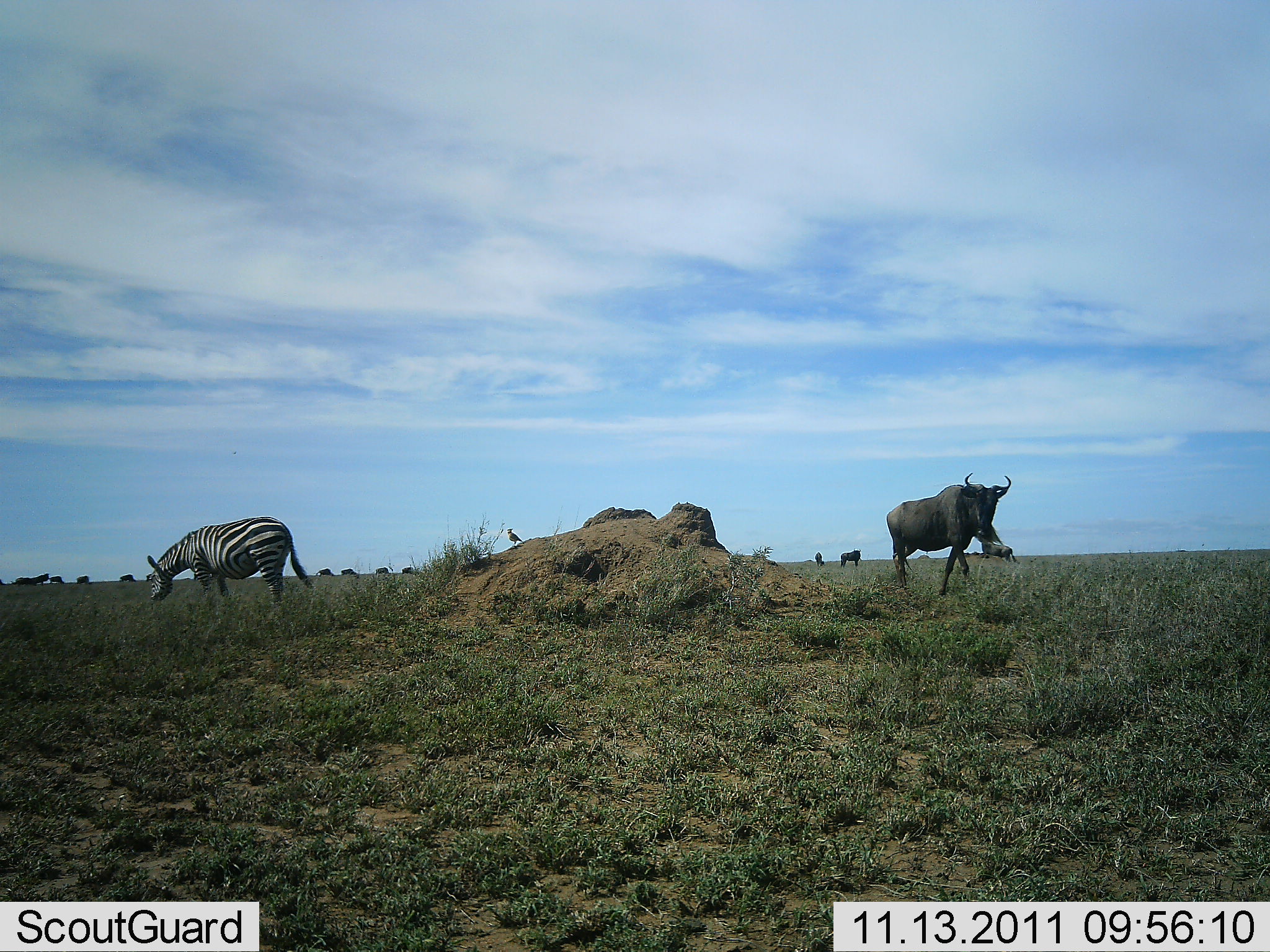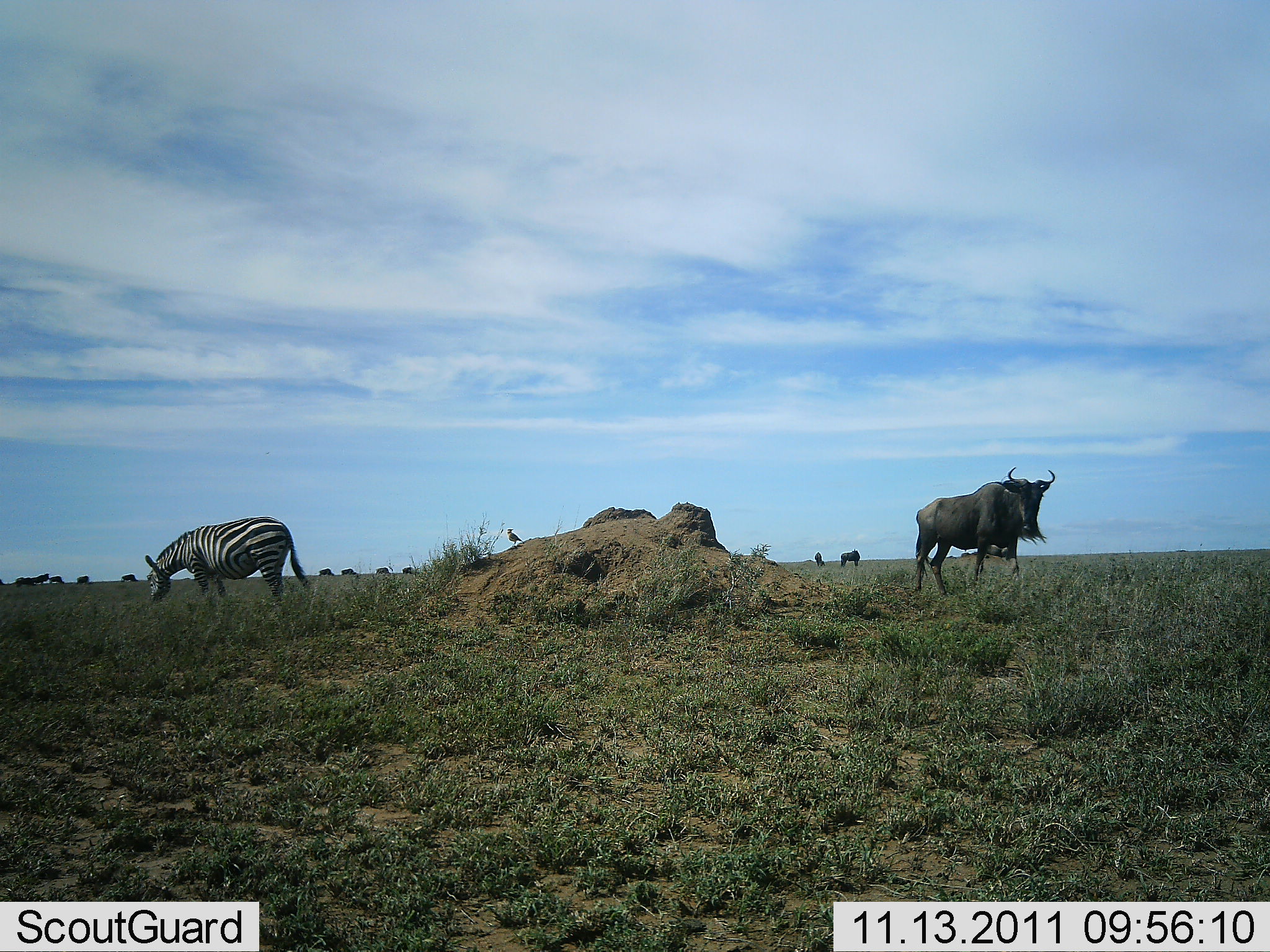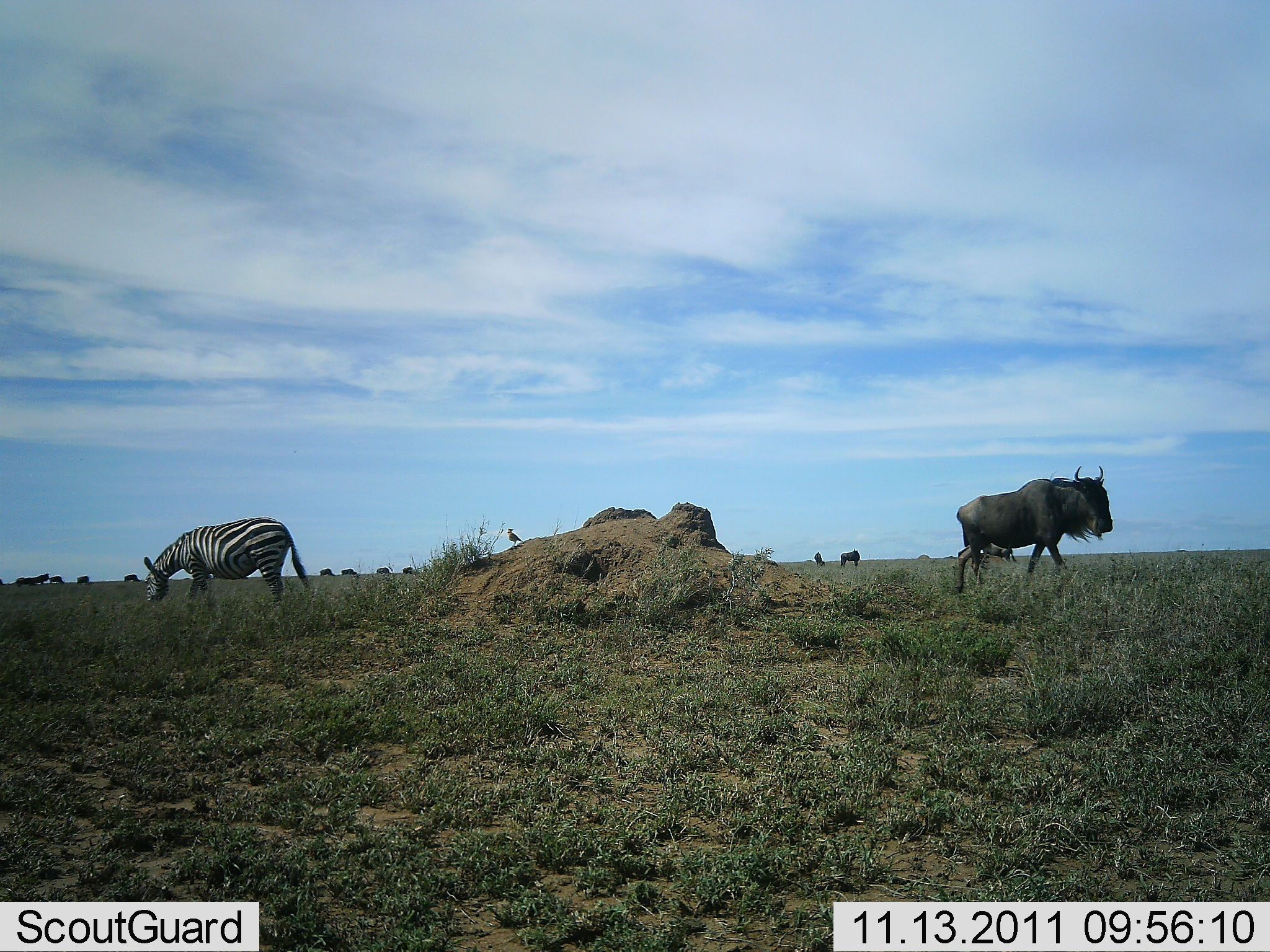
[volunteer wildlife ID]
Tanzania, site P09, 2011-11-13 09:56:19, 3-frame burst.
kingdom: Animalia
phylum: Chordata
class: Mammalia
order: Artiodactyla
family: Bovidae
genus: Connochaetes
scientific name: Connochaetes taurinus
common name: blue wildebeest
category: wildebeest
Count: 8.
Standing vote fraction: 50%.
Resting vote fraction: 6%.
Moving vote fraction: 61%.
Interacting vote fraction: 6%.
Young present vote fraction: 0%.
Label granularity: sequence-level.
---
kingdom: Animalia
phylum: Chordata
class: Mammalia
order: Perissodactyla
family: Equidae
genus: Equus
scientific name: Equus quagga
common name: plains zebra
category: zebra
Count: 1.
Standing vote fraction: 47%.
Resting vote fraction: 0%.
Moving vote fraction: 5%.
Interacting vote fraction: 0%.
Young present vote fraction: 0%.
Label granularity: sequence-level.